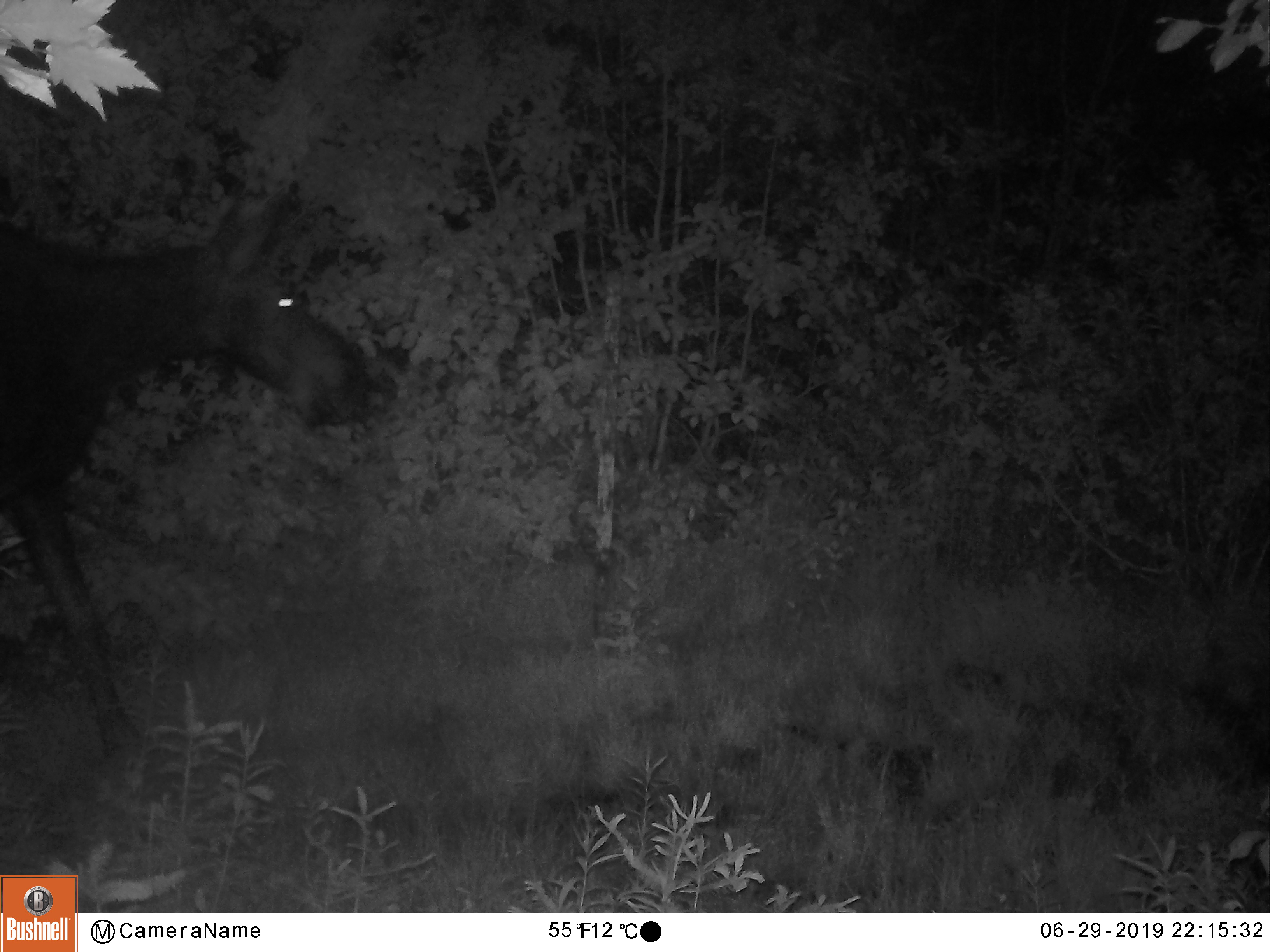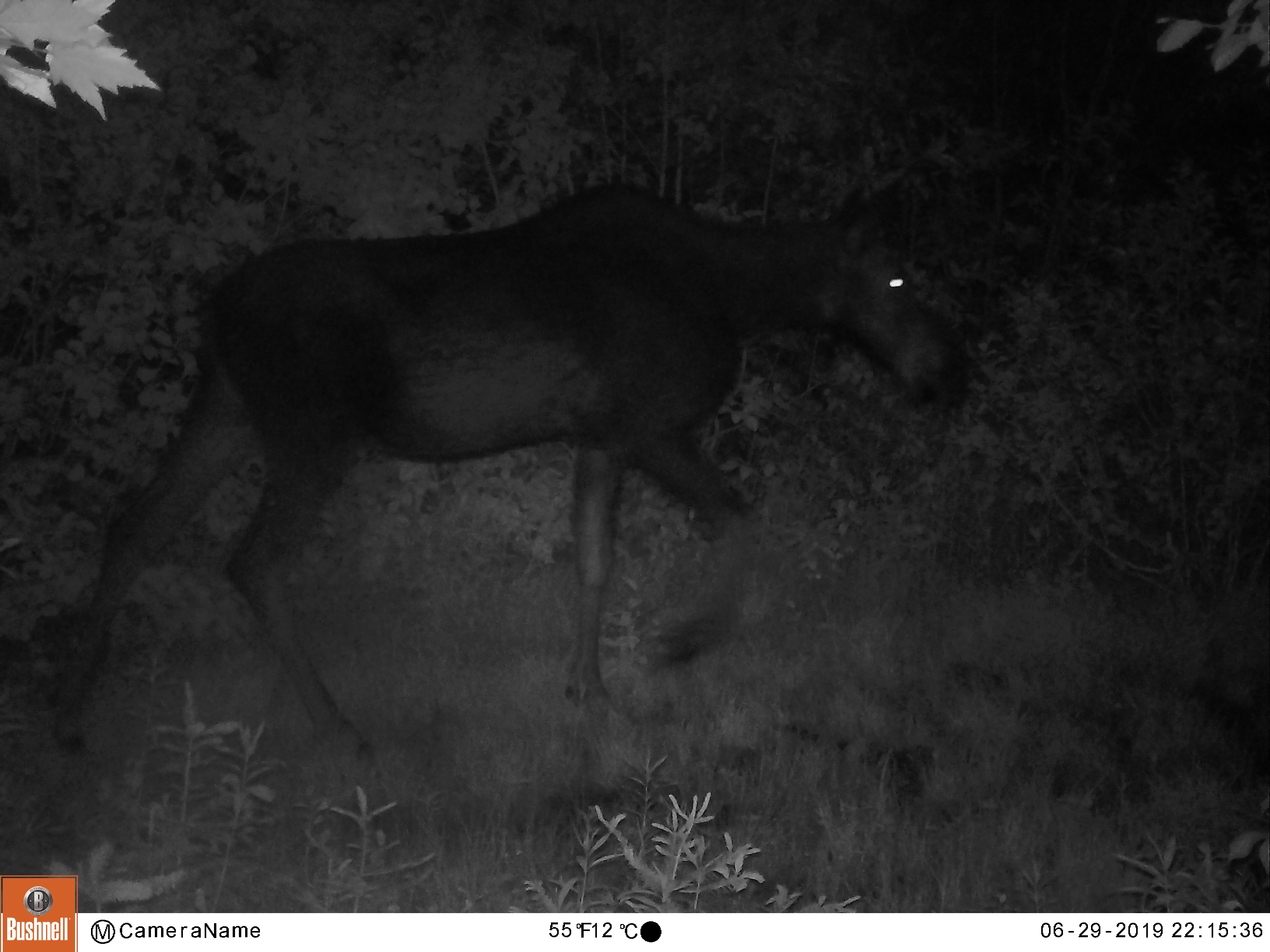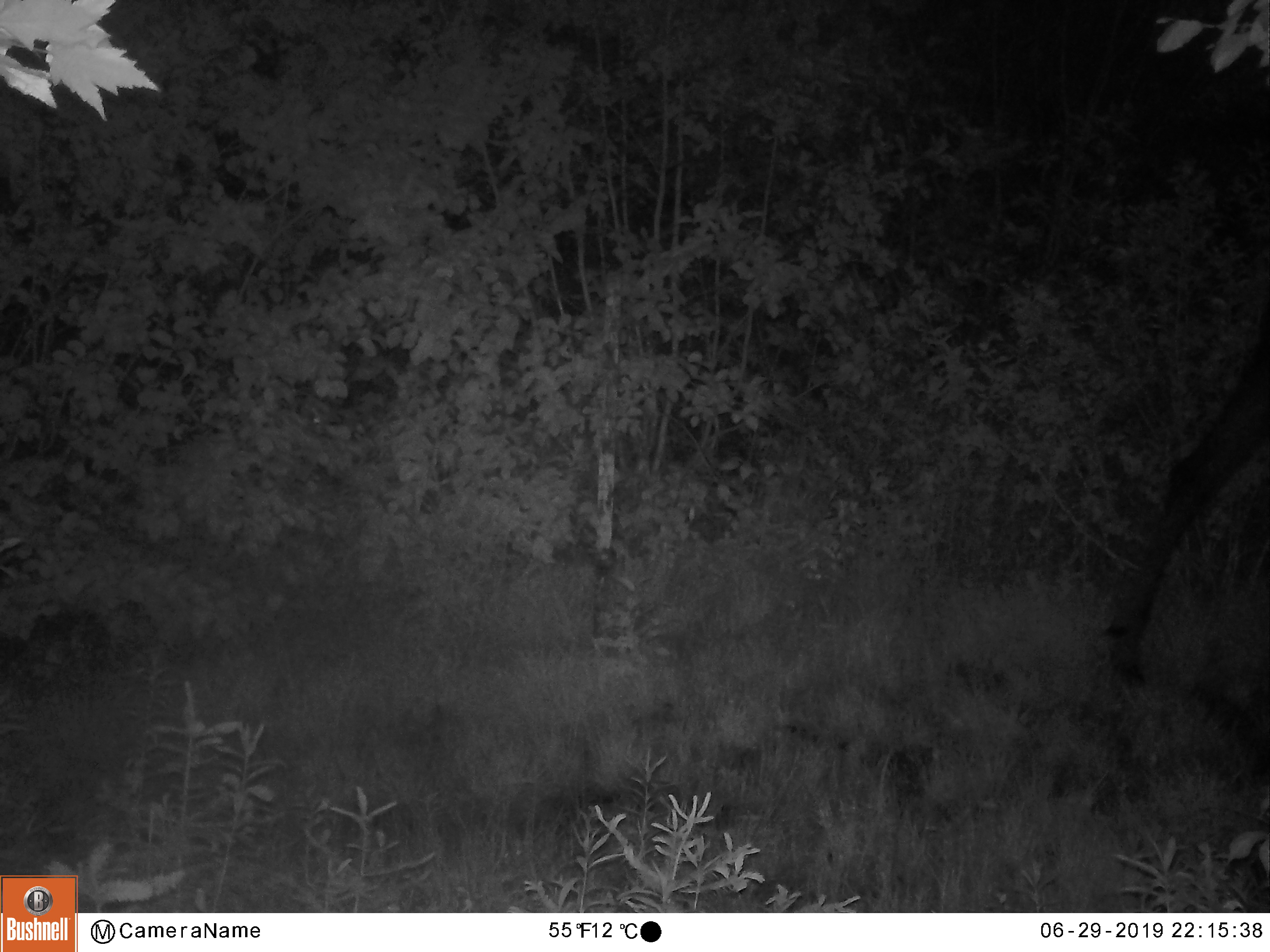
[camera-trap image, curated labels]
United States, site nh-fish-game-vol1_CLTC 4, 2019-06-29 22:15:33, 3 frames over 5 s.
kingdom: Animalia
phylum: Chordata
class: Mammalia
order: Artiodactyla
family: Cervidae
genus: Alces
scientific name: Alces alces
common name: moose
Moose (Alces alces).